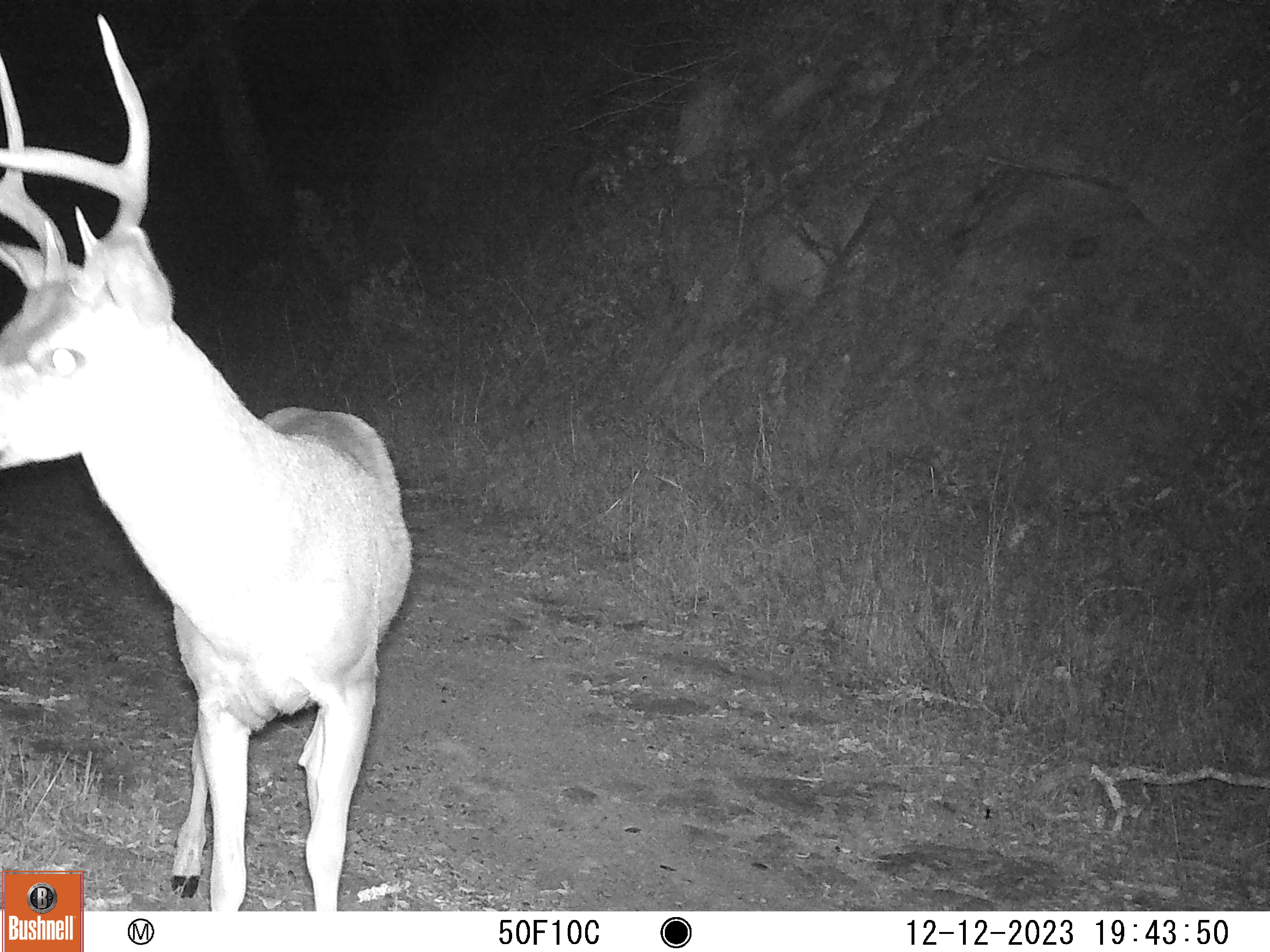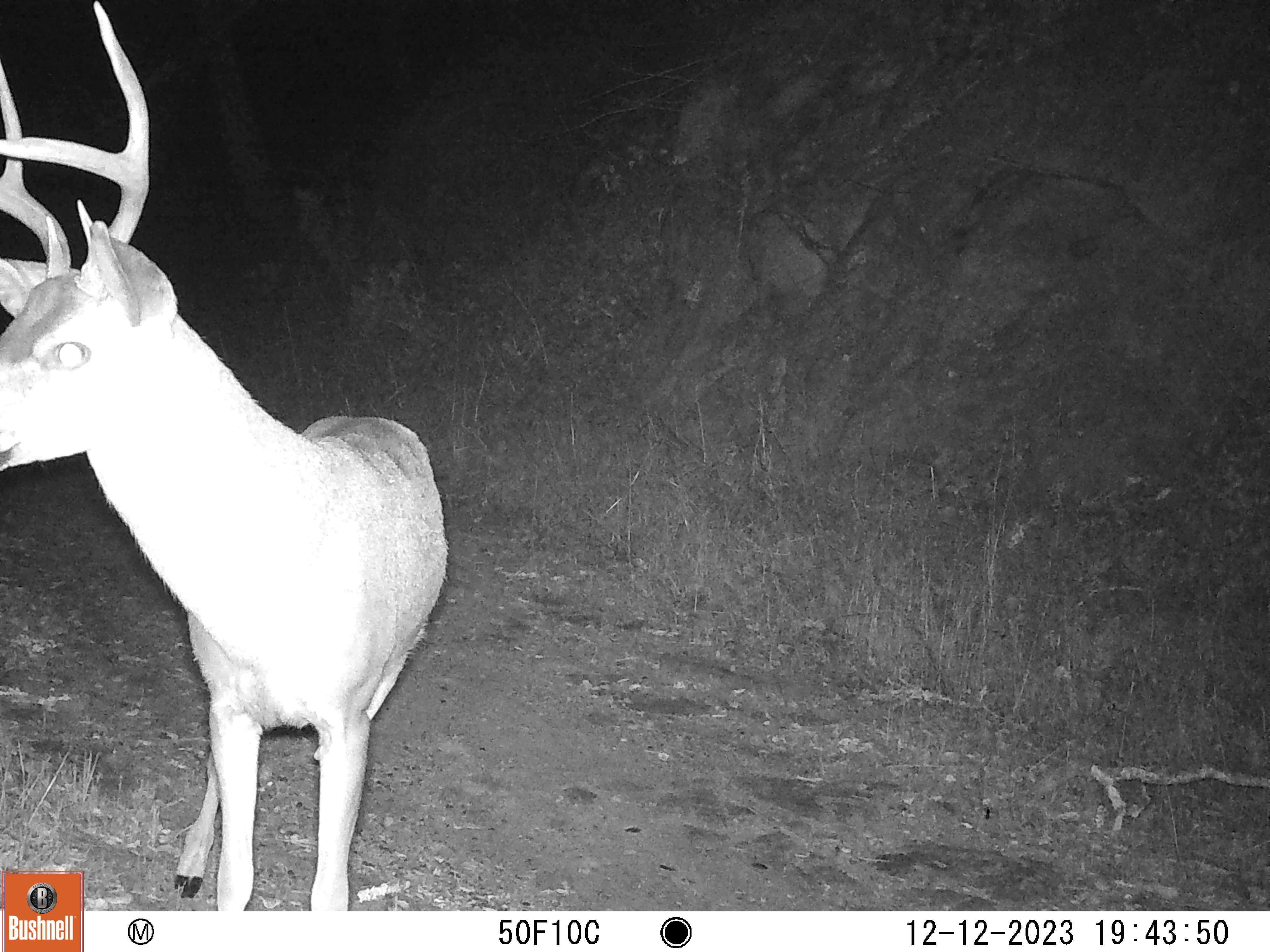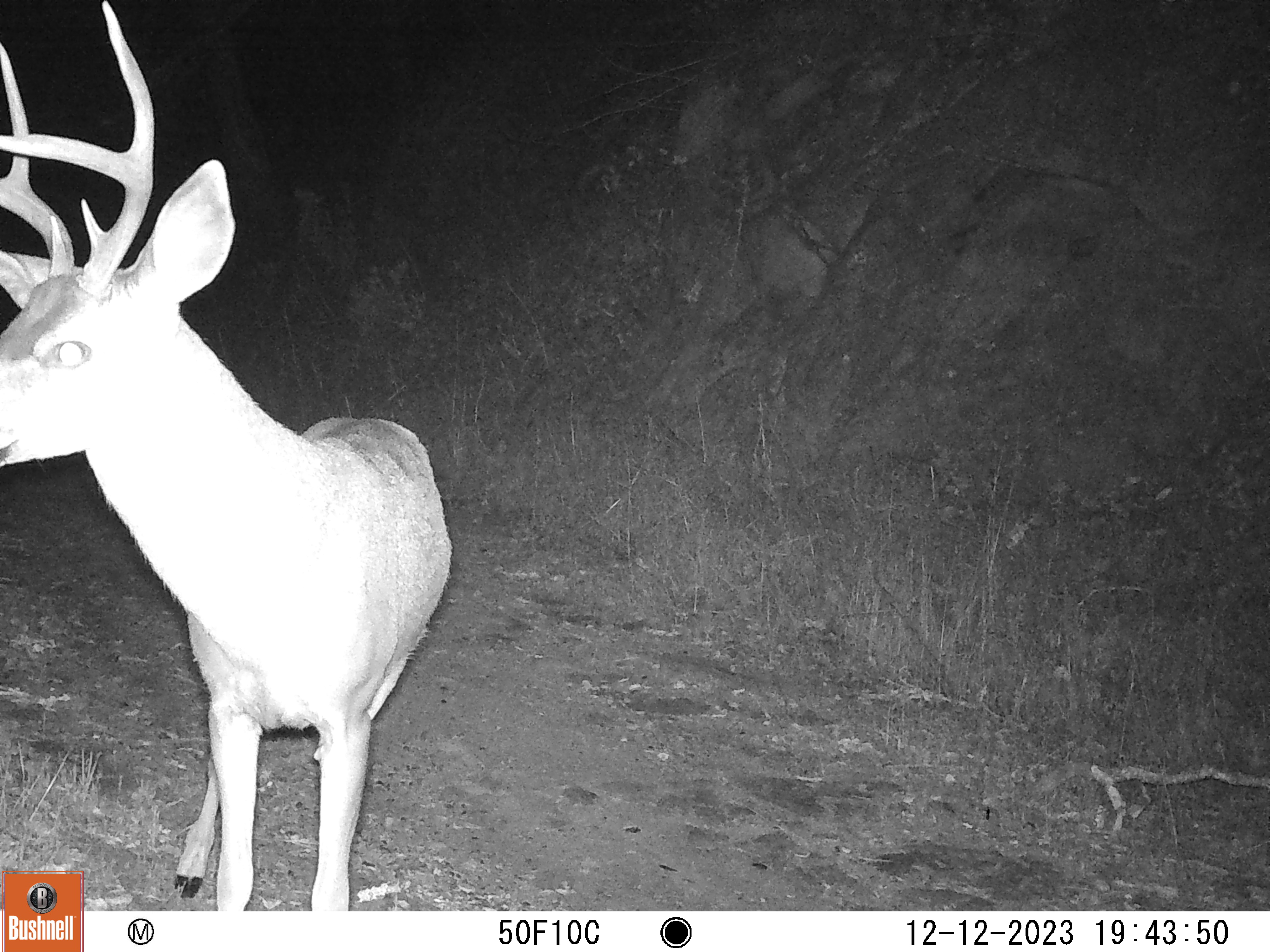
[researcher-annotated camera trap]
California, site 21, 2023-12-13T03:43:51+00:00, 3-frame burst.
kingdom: Animalia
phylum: Chordata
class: Mammalia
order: Artiodactyla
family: Cervidae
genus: Odocoileus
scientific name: Odocoileus hemionus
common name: mule deer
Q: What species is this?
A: Mule deer (Odocoileus hemionus).